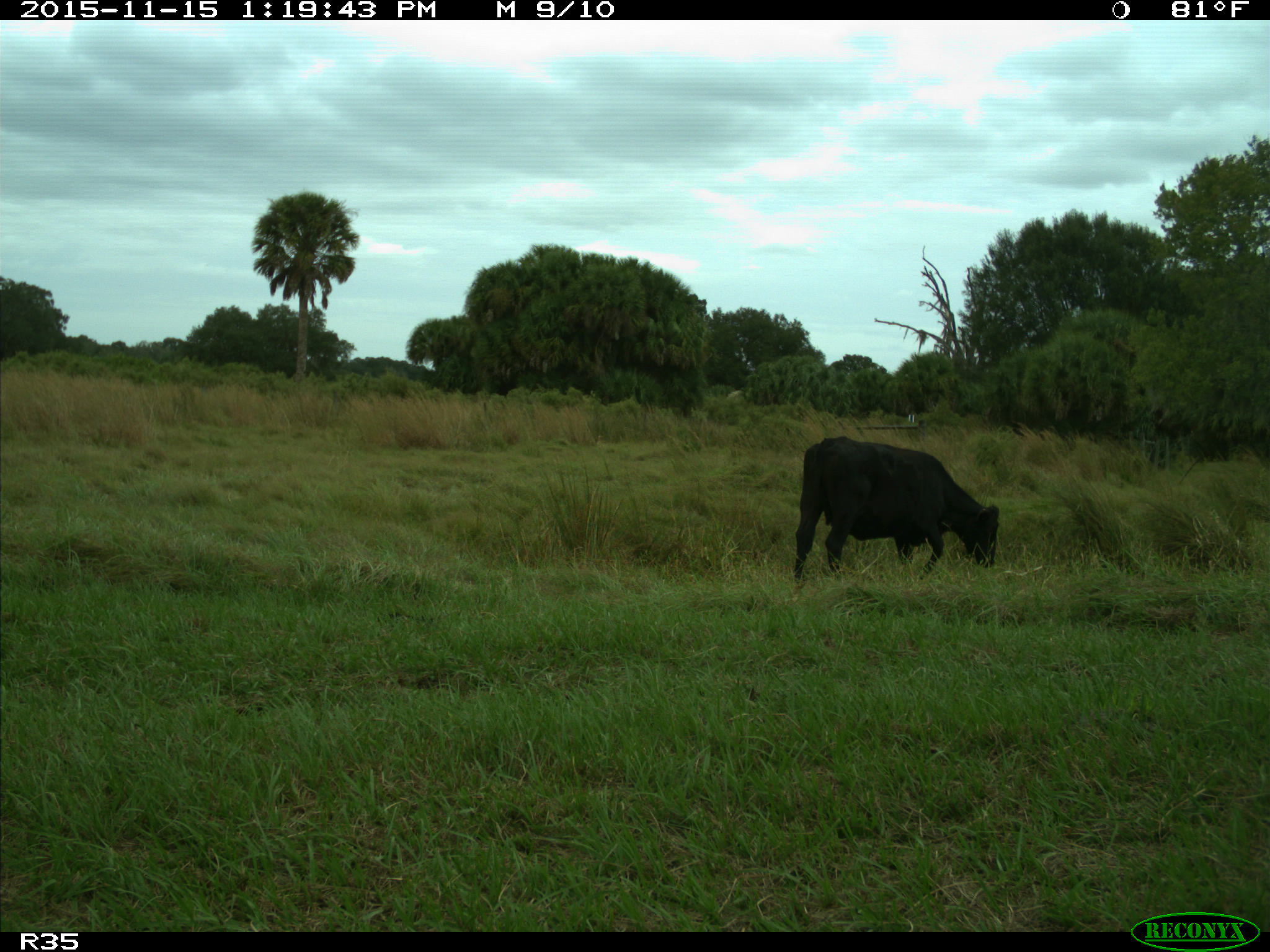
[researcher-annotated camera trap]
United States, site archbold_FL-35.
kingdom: Animalia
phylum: Chordata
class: Mammalia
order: Artiodactyla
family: Bovidae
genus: Bos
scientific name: Bos taurus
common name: domestic cow